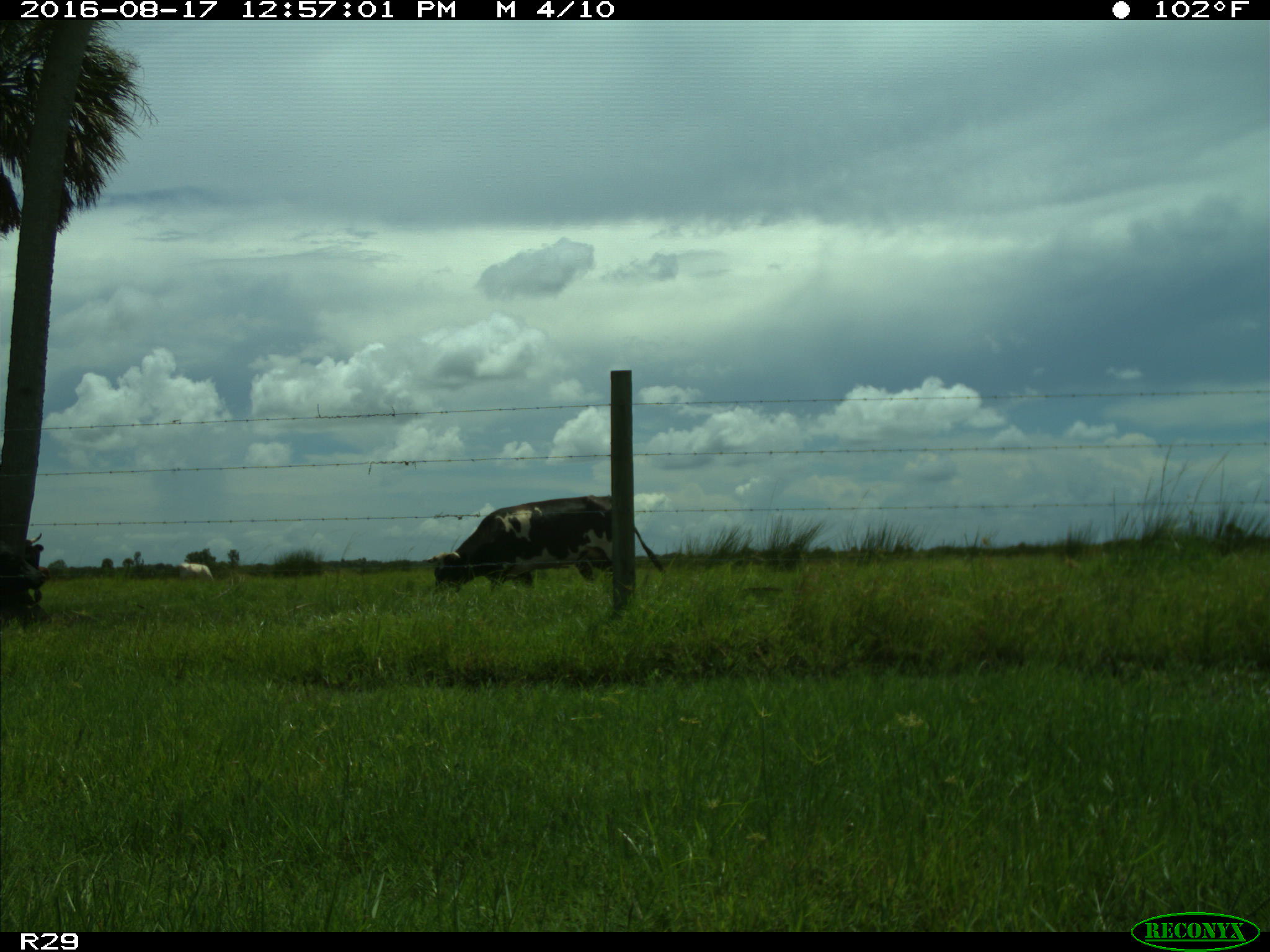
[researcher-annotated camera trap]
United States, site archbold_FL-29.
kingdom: Animalia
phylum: Chordata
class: Mammalia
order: Artiodactyla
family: Bovidae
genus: Bos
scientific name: Bos taurus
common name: domestic cow